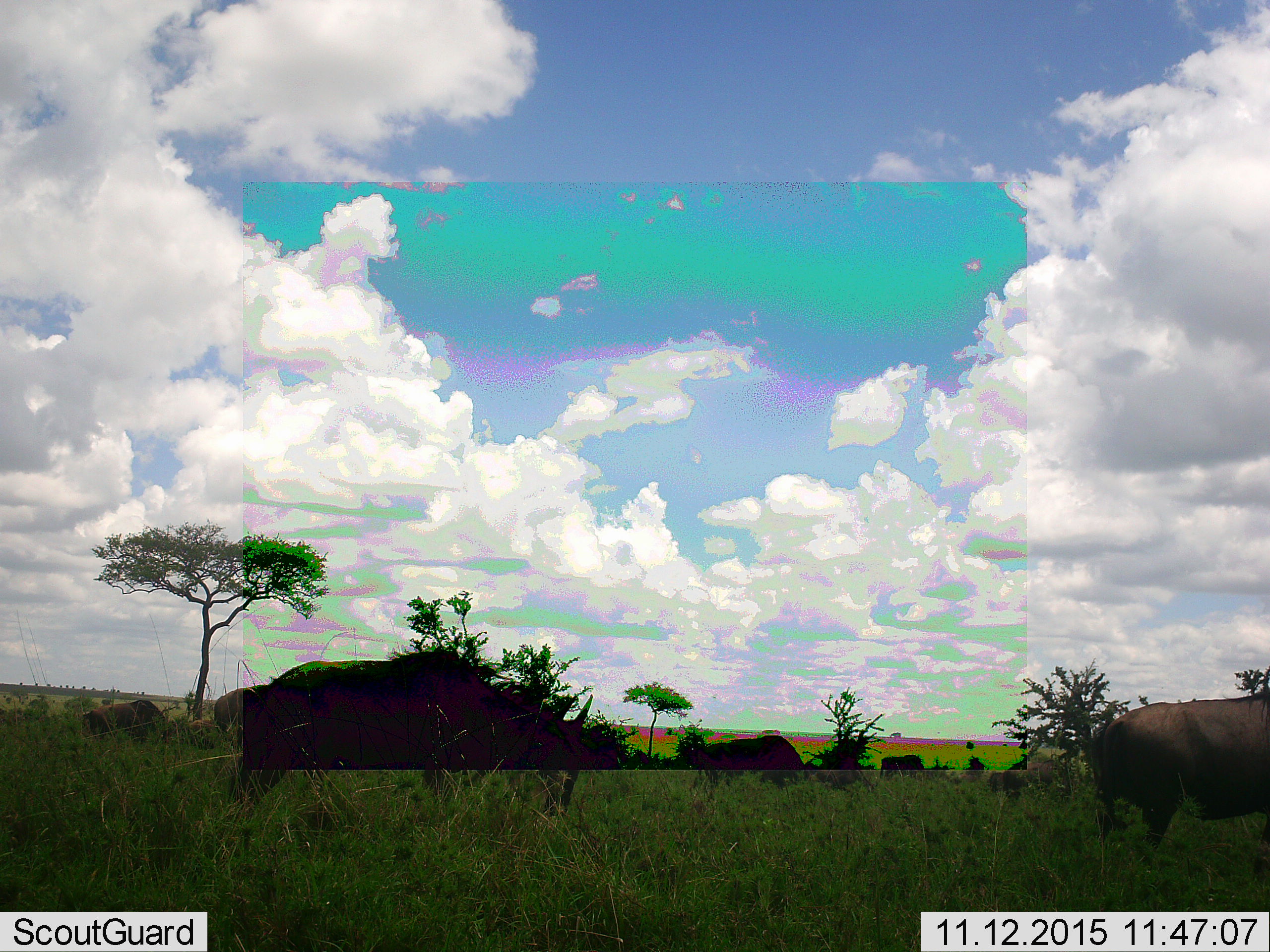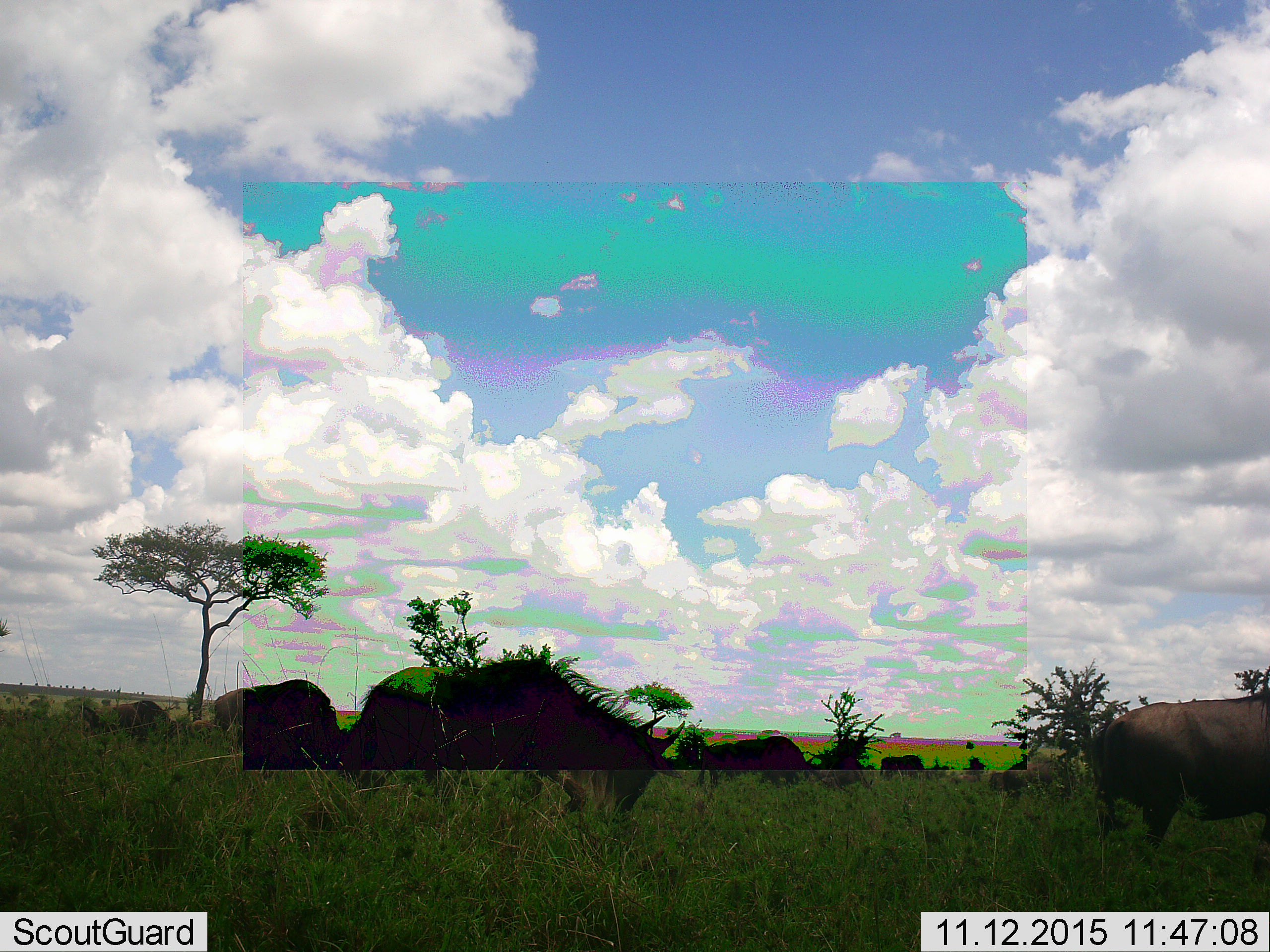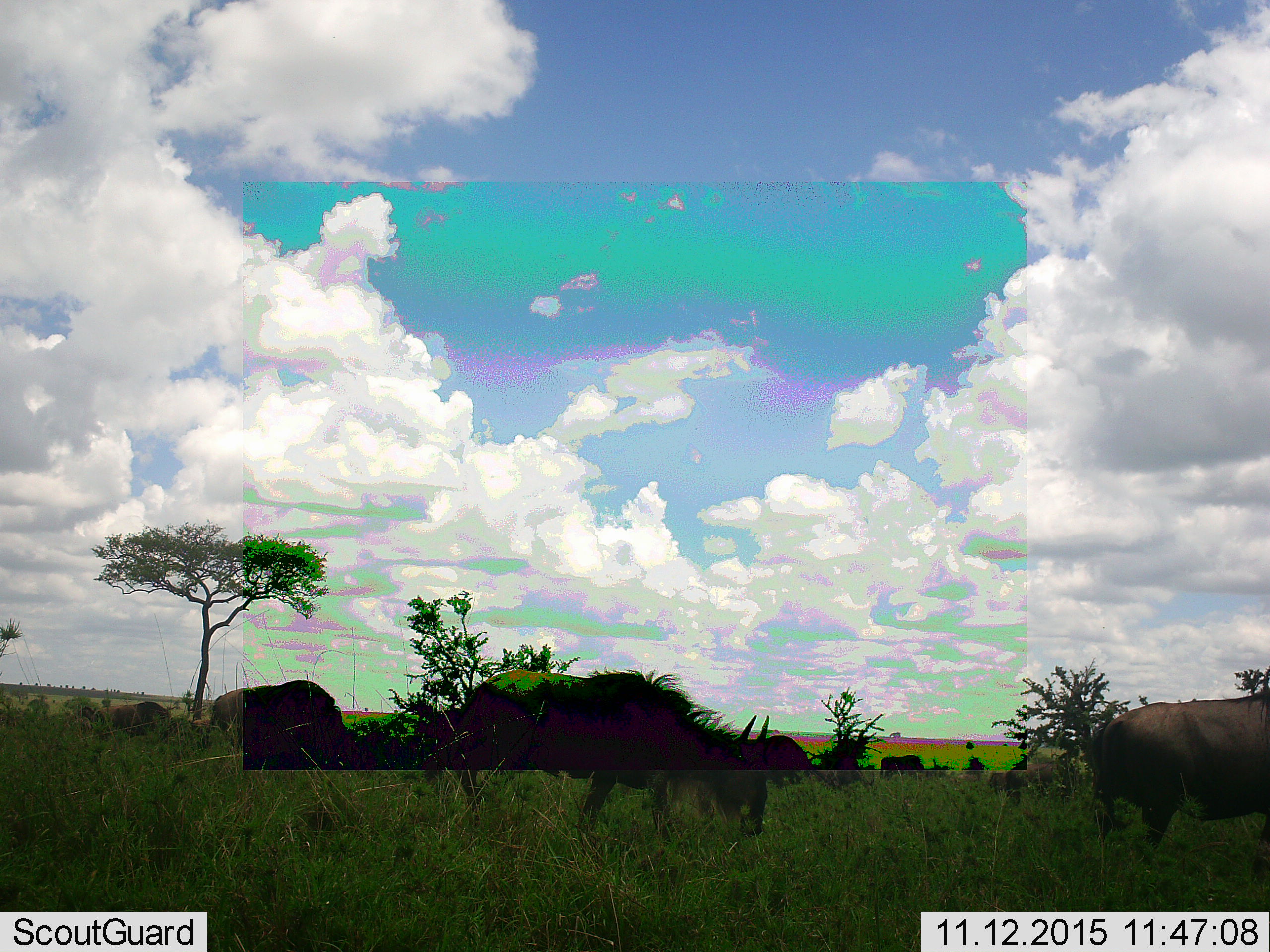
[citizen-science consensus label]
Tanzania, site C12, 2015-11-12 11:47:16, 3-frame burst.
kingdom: Animalia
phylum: Chordata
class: Mammalia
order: Artiodactyla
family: Bovidae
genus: Connochaetes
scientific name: Connochaetes taurinus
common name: blue wildebeest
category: wildebeest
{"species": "wildebeest (blue wildebeest) (Connochaetes taurinus)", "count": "6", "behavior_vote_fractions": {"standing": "33%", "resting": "0%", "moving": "67%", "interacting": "0%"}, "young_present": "0%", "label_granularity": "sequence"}